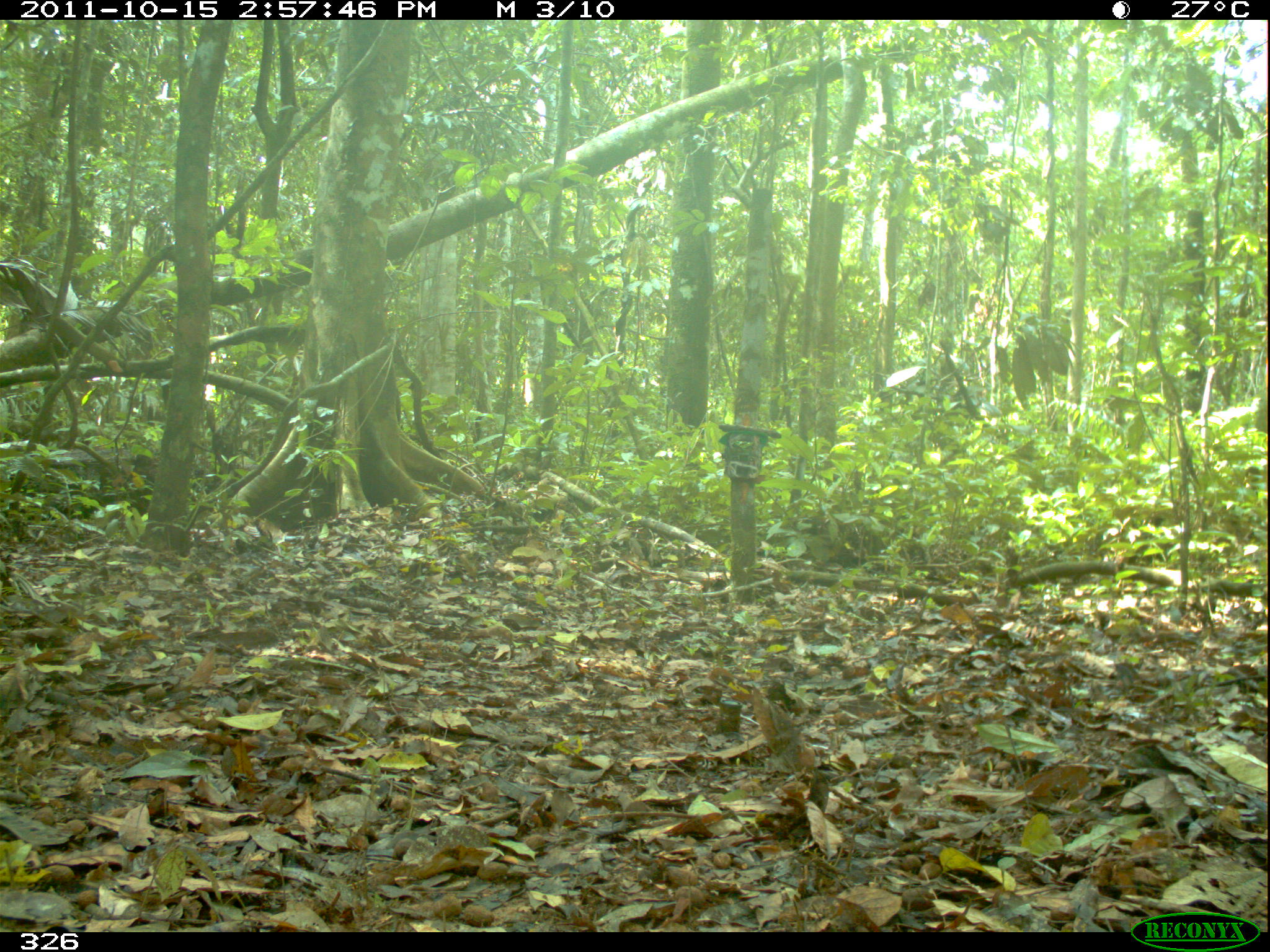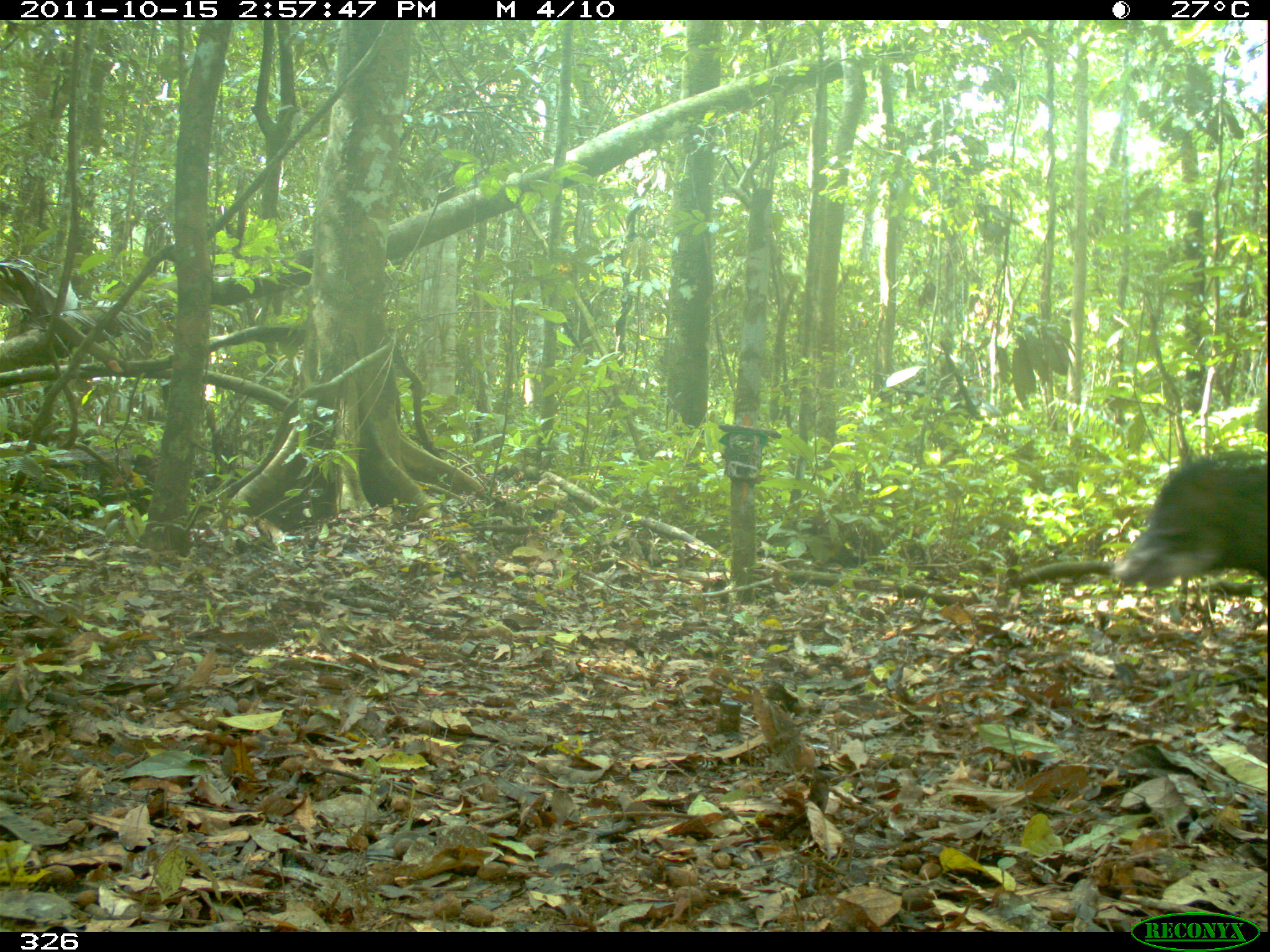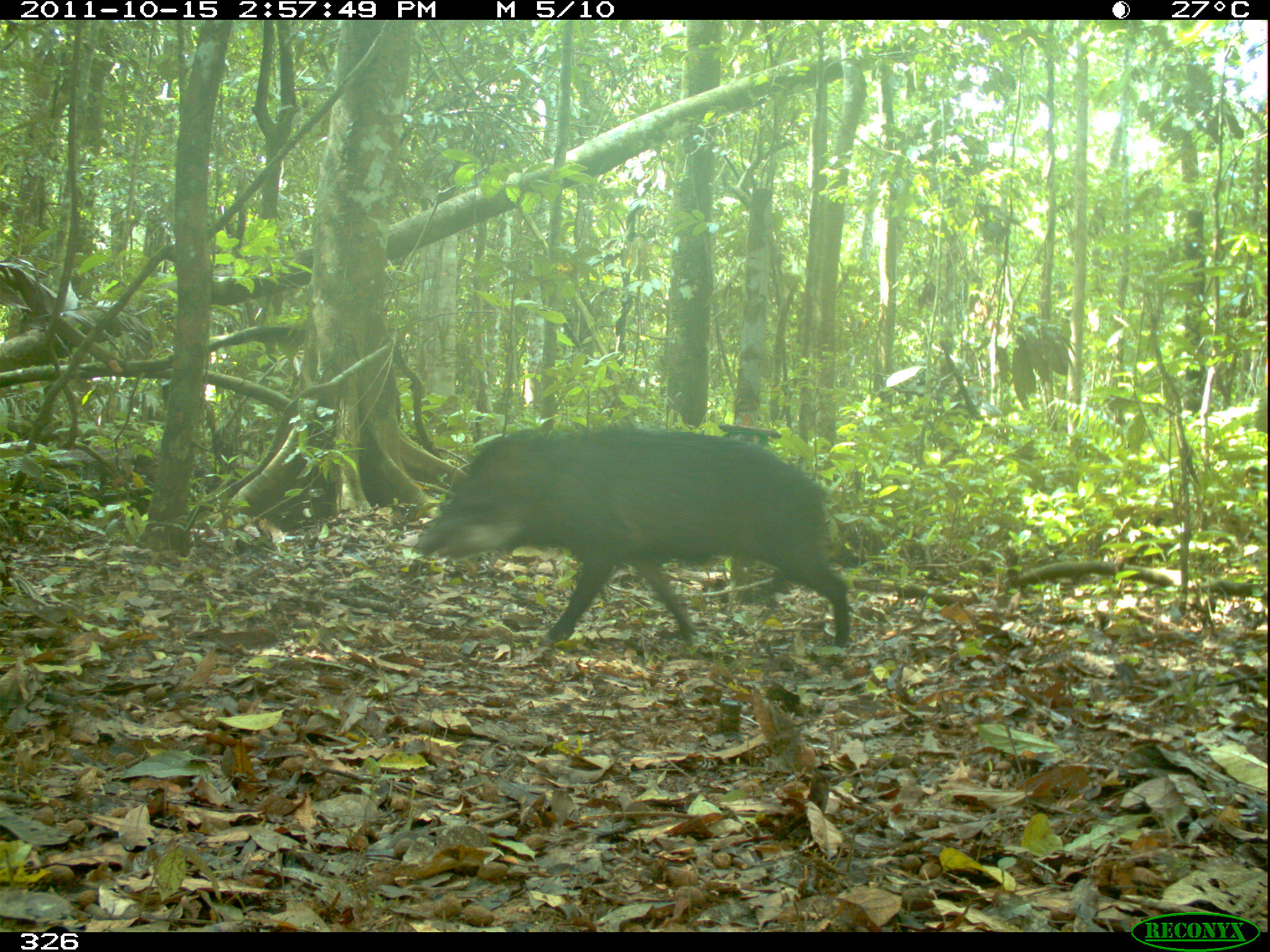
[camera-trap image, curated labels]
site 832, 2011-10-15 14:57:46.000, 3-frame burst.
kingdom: Animalia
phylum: Chordata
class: Mammalia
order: Artiodactyla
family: Tayassuidae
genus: Tayassu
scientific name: Tayassu pecari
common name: white-lipped peccary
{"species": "Tayassu pecari (white-lipped peccary)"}